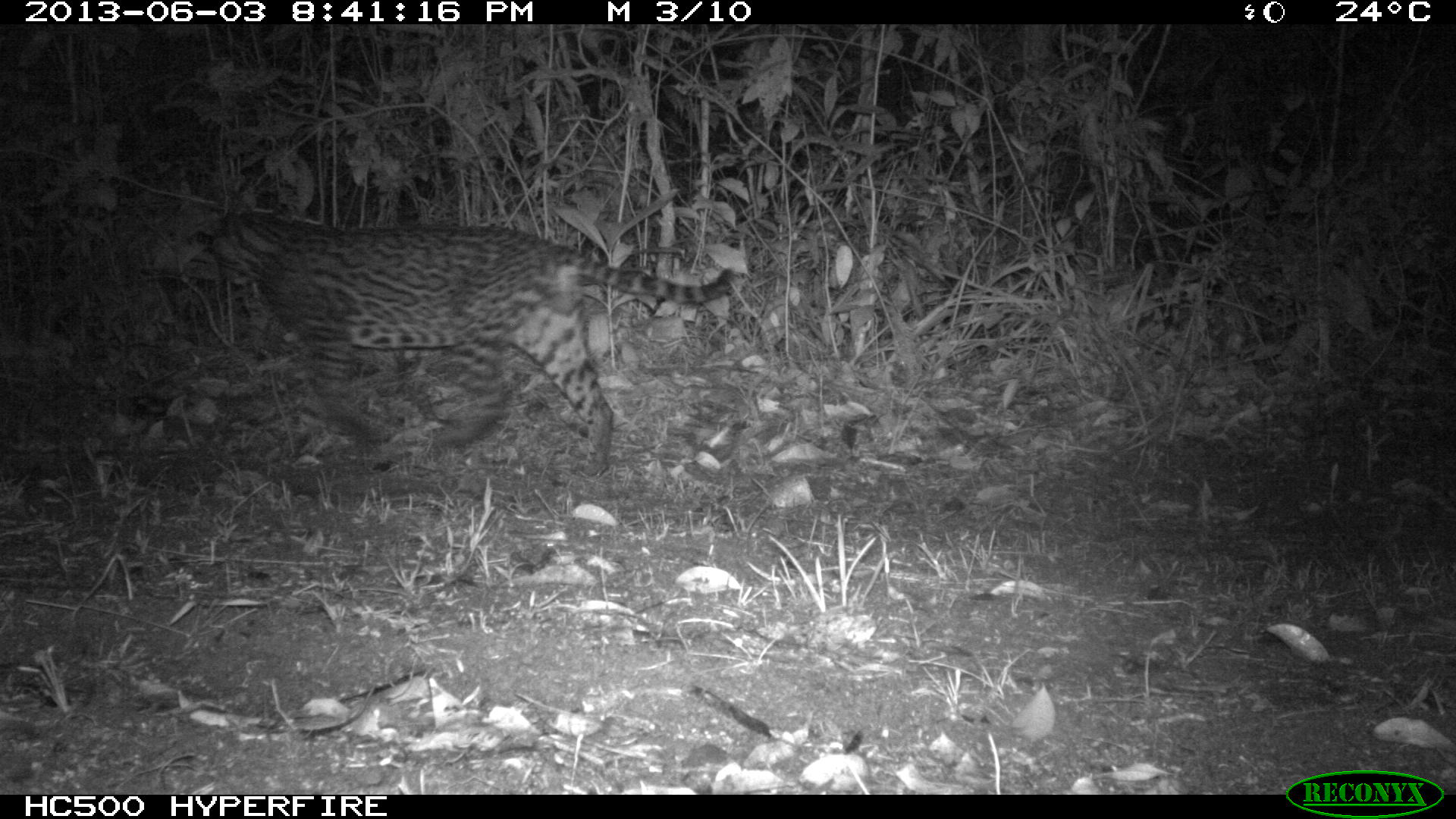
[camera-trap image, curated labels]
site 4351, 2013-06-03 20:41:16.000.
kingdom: Animalia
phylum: Chordata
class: Mammalia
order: Carnivora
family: Felidae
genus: Leopardus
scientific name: Leopardus pardalis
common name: ocelot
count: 1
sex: male